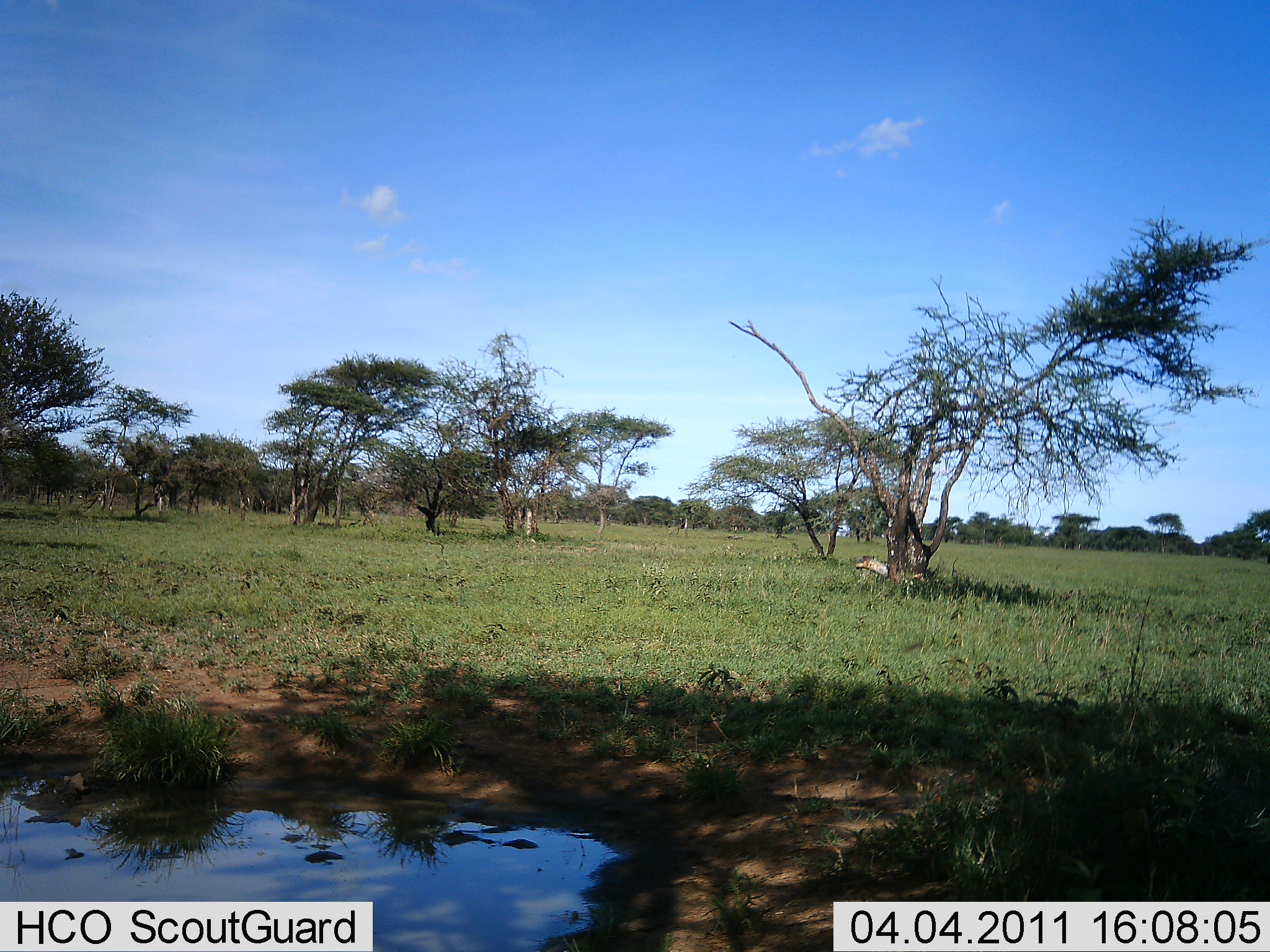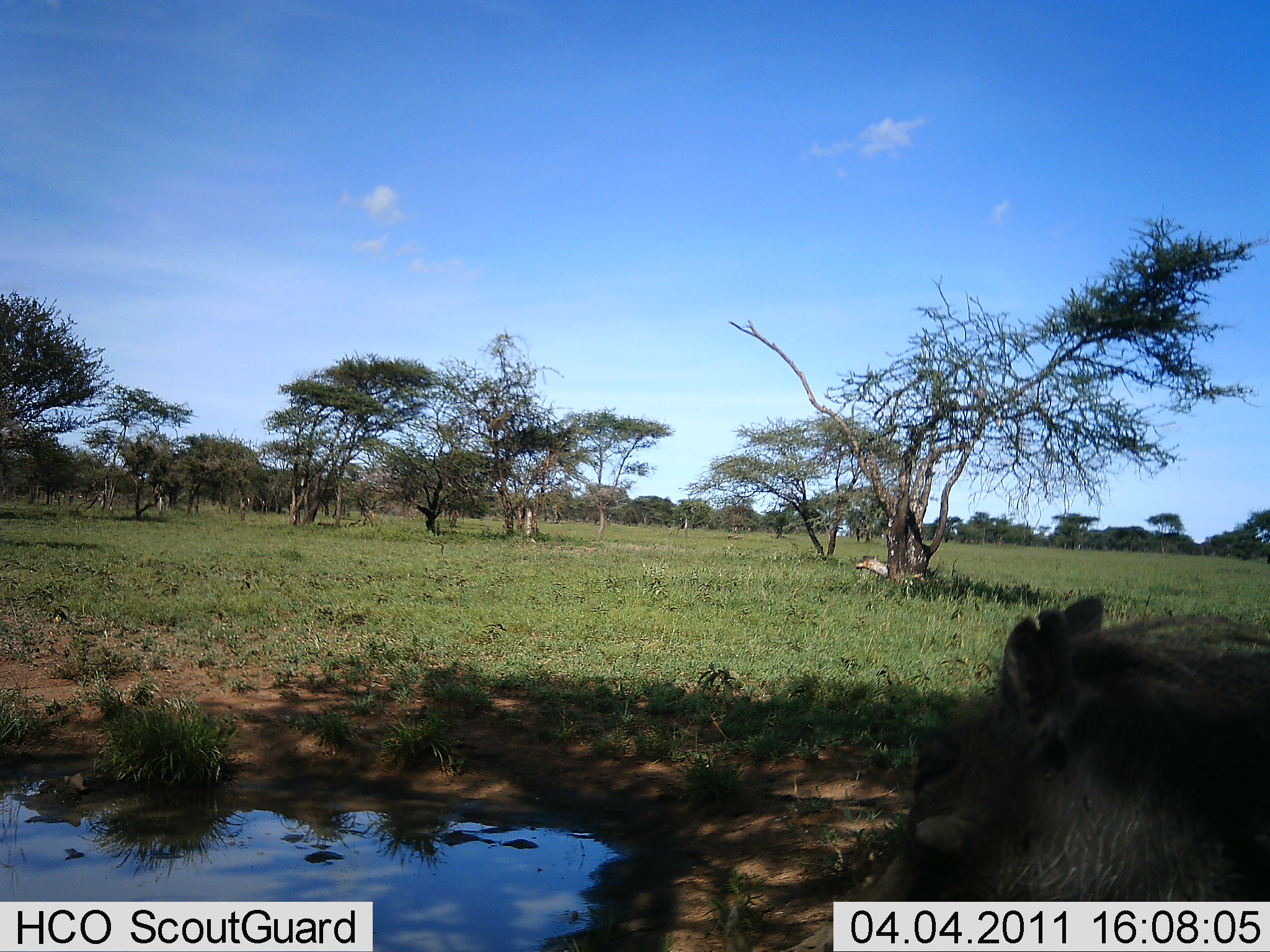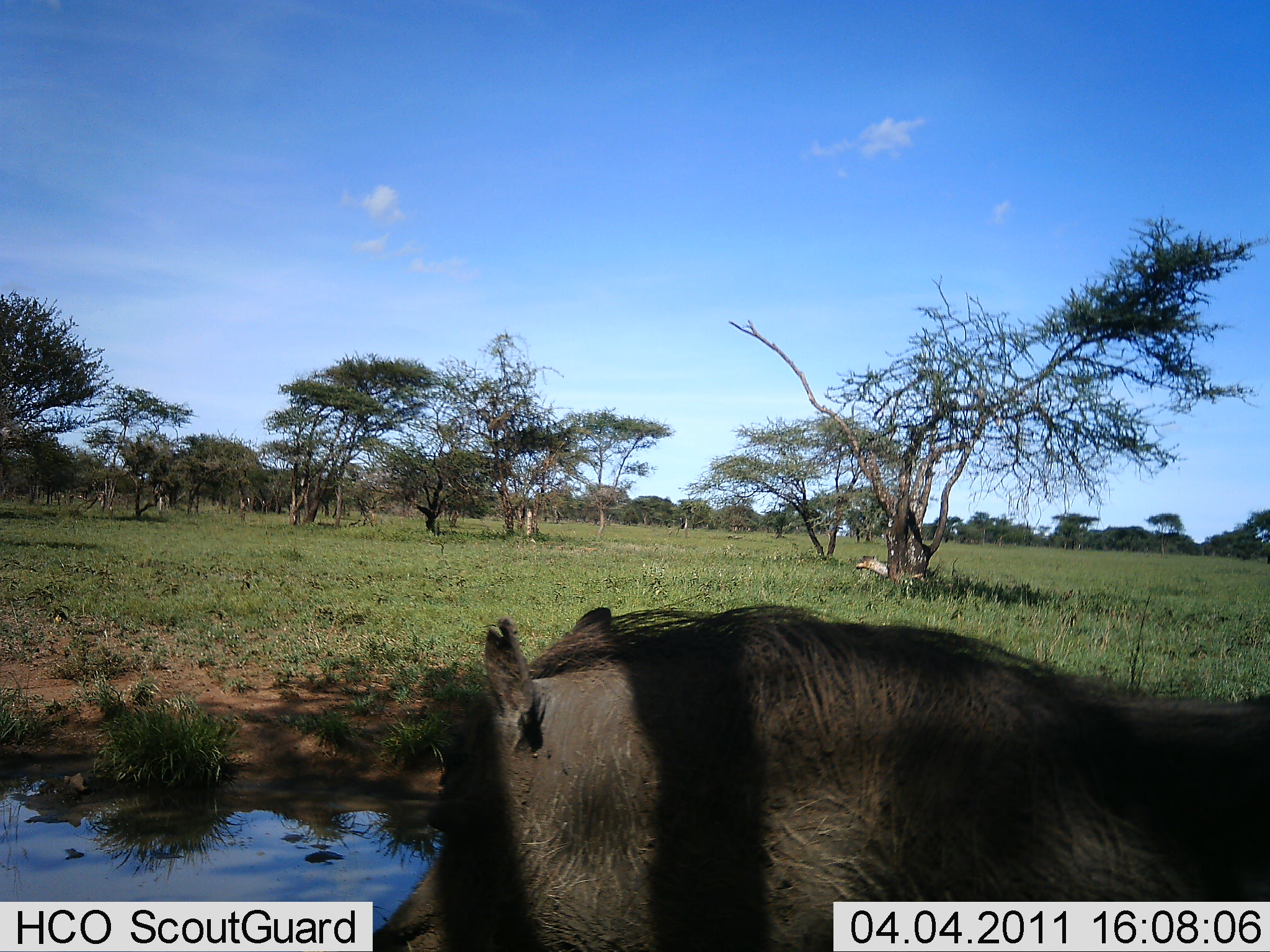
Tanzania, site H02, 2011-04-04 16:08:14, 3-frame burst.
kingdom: Animalia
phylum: Chordata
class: Mammalia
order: Artiodactyla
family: Suidae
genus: Phacochoerus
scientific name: Phacochoerus africanus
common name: warthog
Warthog (Phacochoerus africanus), count 1. Behavior (volunteer vote fractions): standing 0%, resting 0%, moving 100%, interacting 0%. Young present (vote fraction): 0%. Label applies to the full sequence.